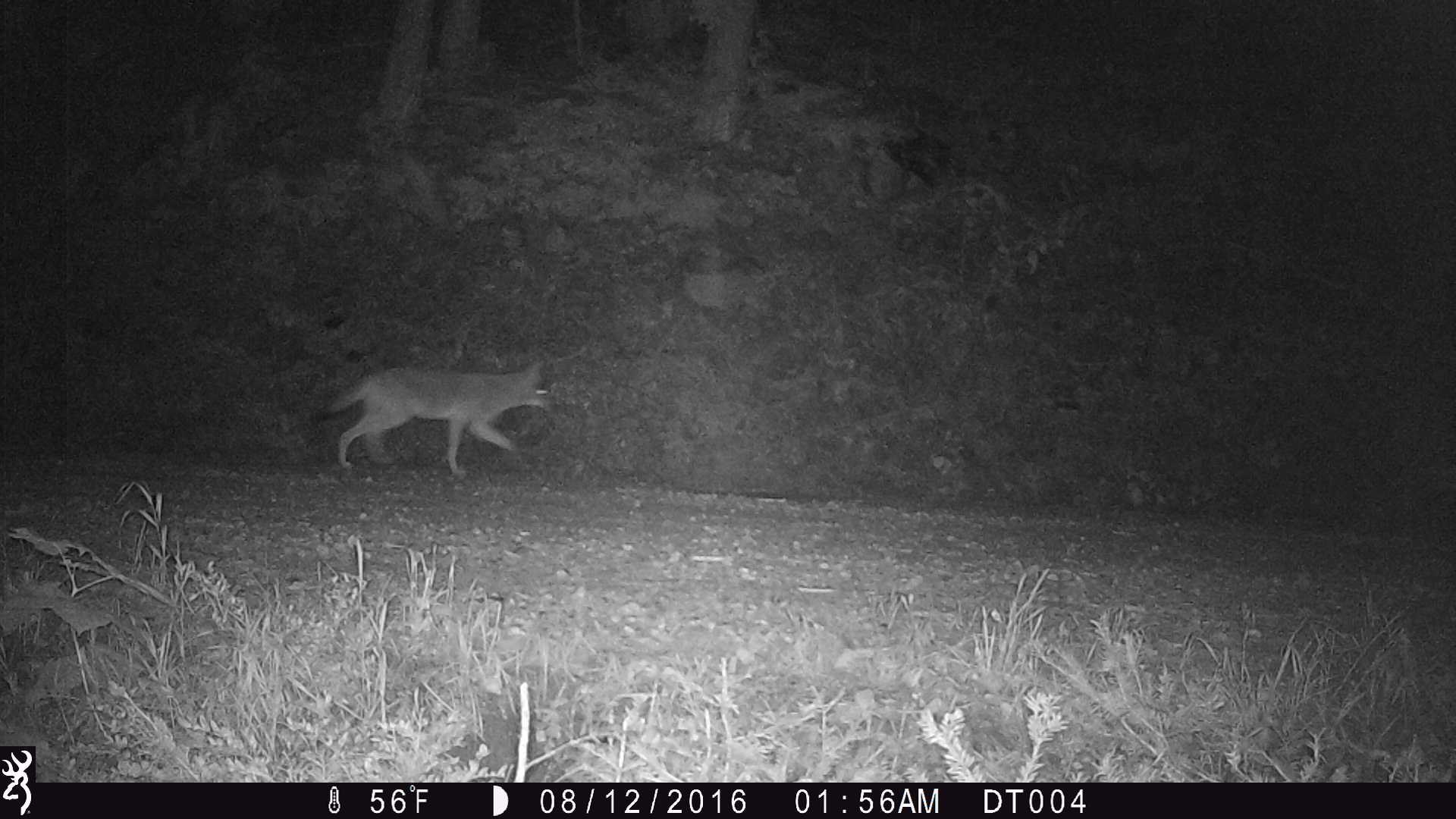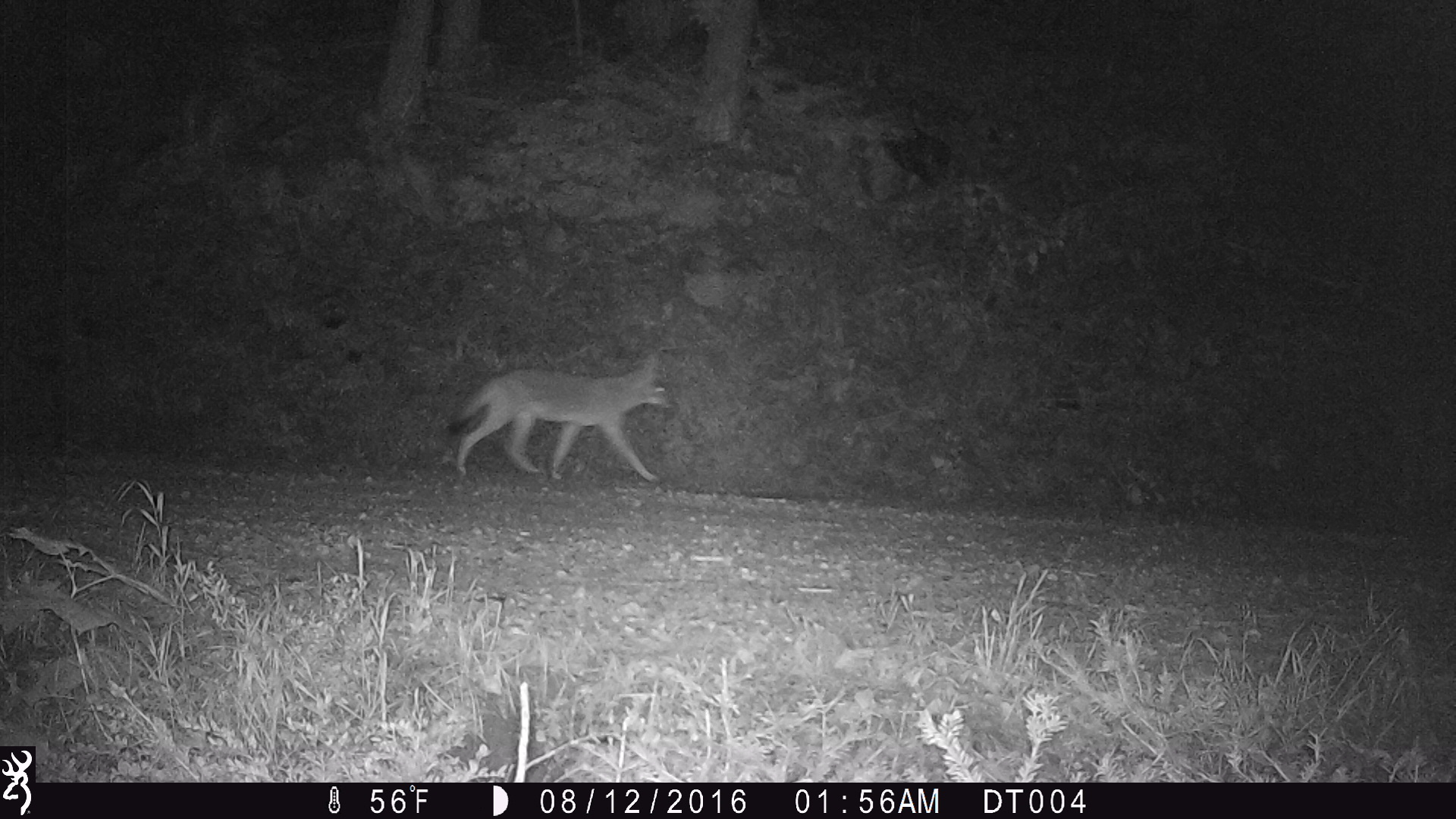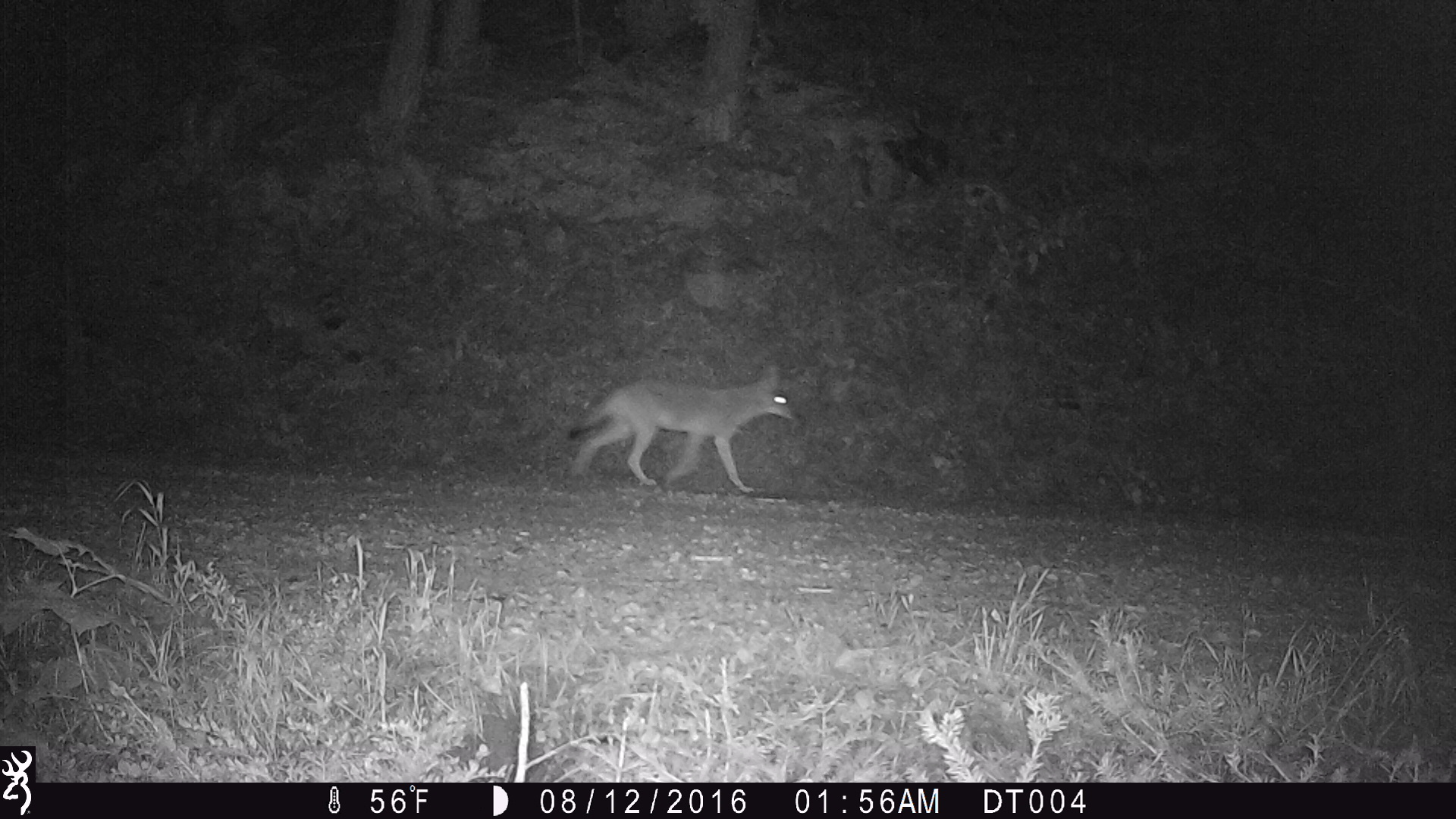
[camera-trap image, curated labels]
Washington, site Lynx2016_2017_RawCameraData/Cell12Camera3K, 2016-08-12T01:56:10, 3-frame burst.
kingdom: Animalia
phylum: Chordata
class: Mammalia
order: Carnivora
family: Canidae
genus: Canis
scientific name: Canis latrans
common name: coyote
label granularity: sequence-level